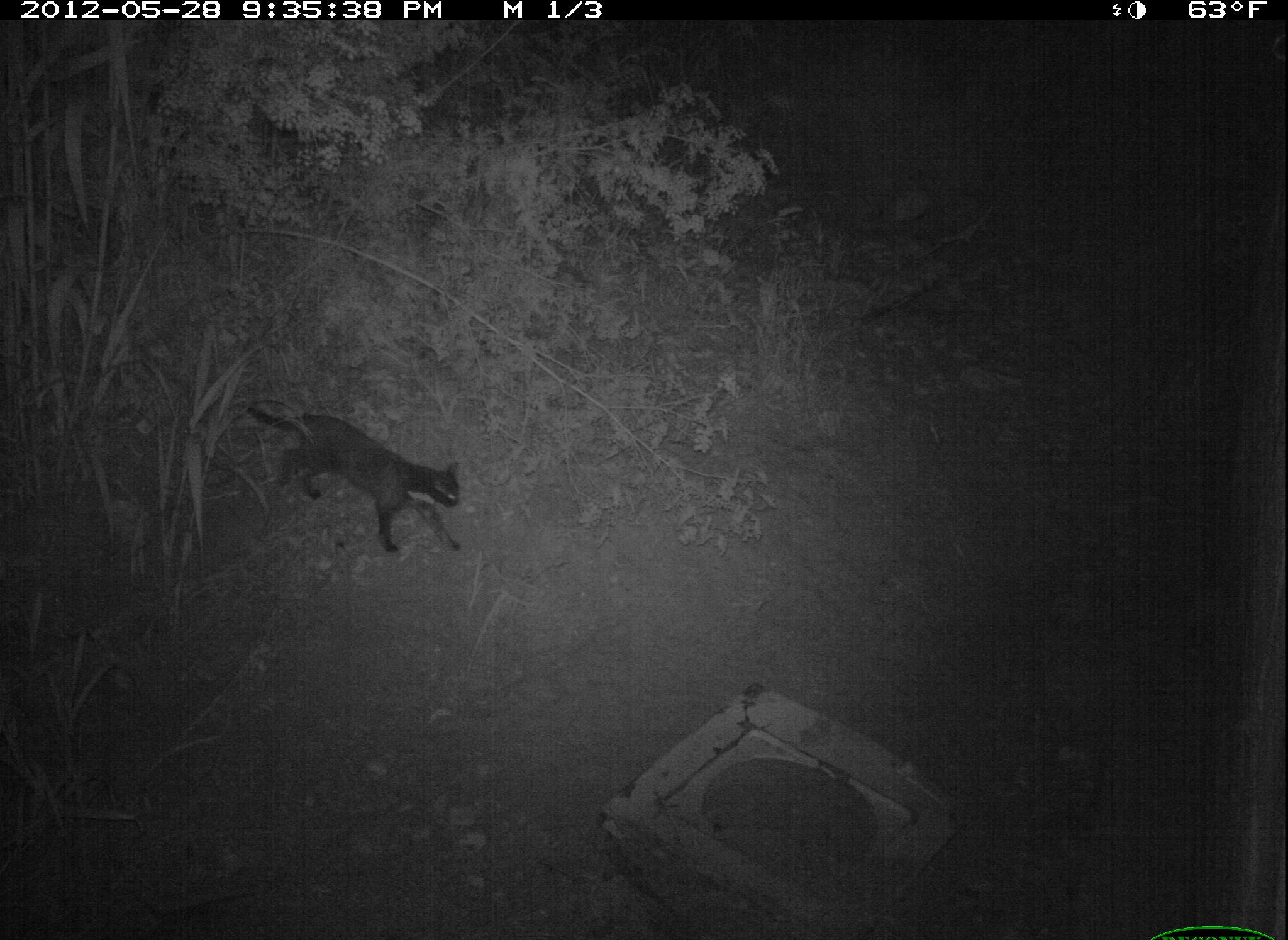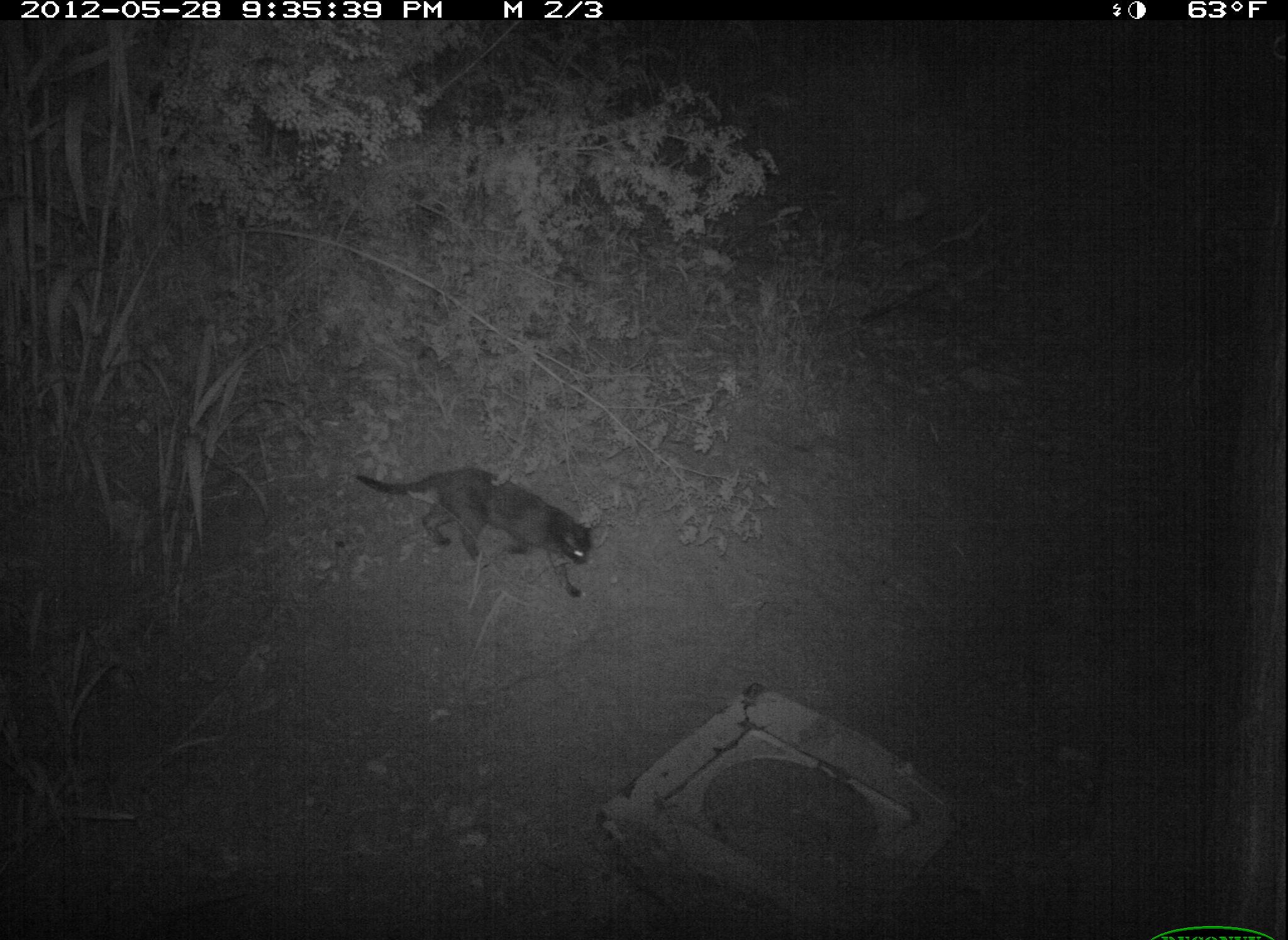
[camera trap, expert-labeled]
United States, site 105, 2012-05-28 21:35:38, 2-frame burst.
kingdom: Animalia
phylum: Chordata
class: Mammalia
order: Carnivora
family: Felidae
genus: Felis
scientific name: Felis catus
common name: cat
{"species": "cat (Felis catus)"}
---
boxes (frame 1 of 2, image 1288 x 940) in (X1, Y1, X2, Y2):
cat: (233, 398, 475, 564)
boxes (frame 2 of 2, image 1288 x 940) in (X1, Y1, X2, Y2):
cat: (345, 449, 633, 607)